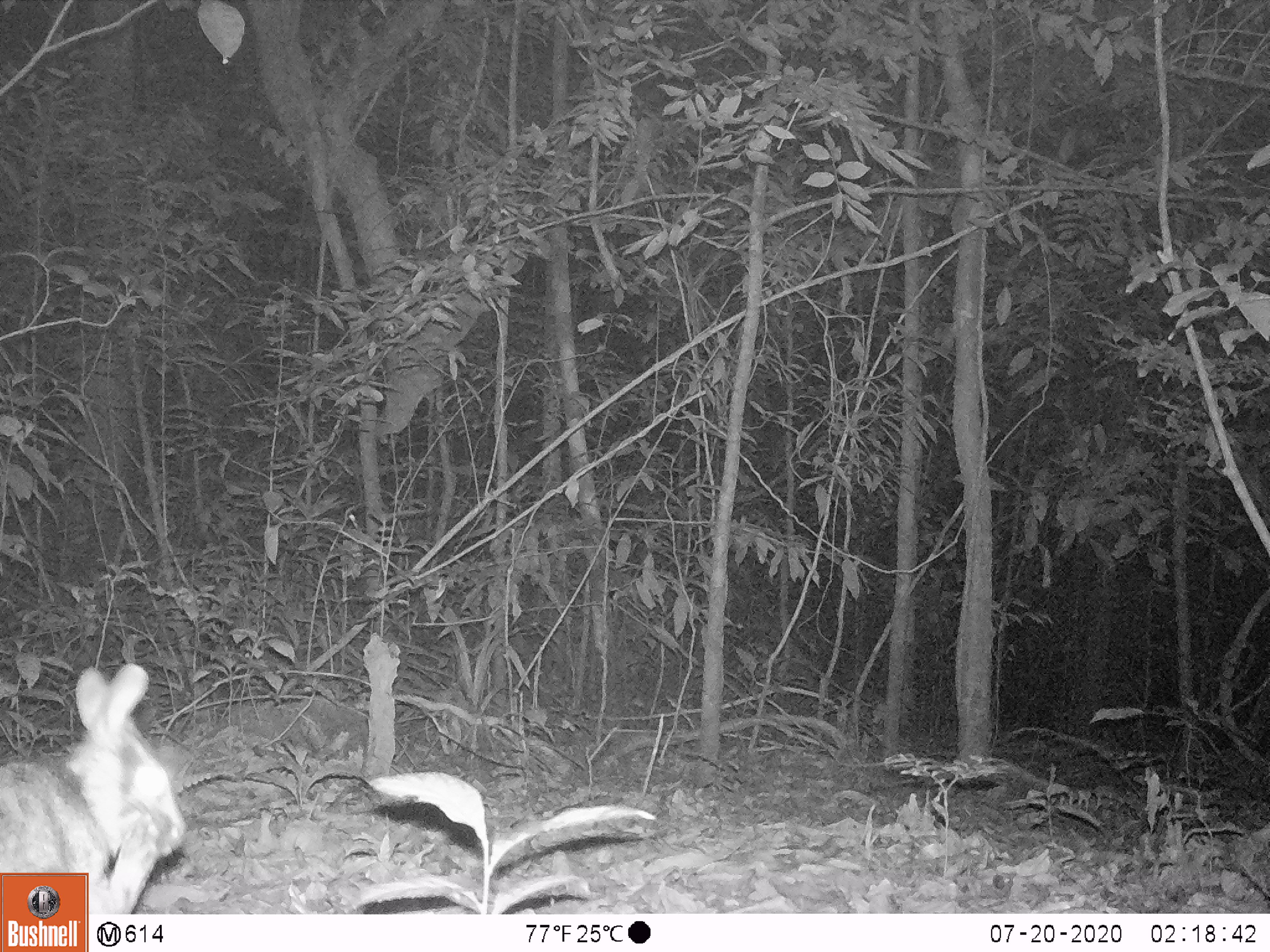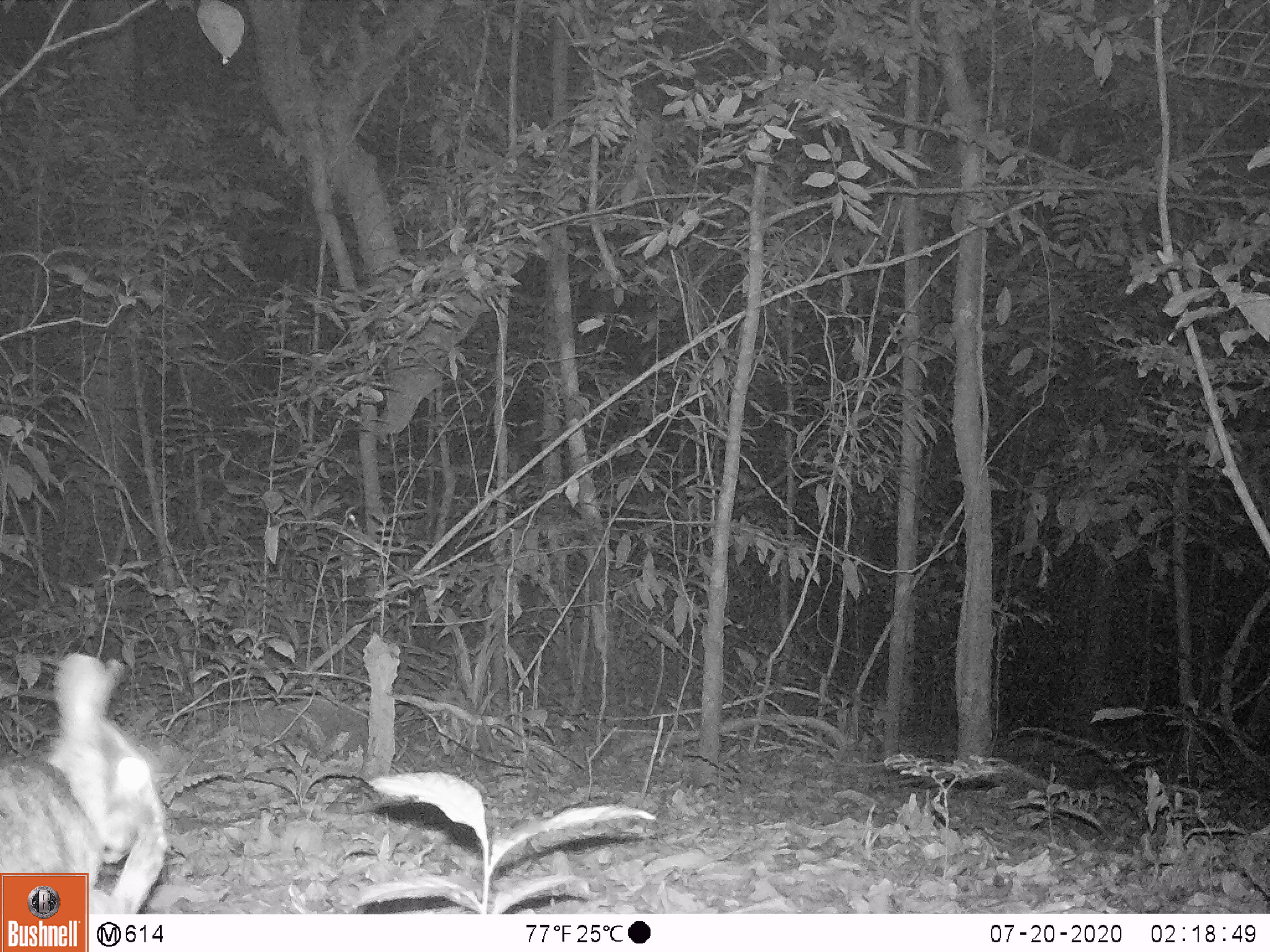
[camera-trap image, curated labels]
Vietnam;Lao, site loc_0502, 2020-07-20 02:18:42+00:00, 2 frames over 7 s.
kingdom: Animalia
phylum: Chordata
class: Mammalia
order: Lagomorpha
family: Leporidae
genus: Nesolagus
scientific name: Nesolagus timminsi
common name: annamite striped rabbit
Annamite striped rabbit (Nesolagus timminsi). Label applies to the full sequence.